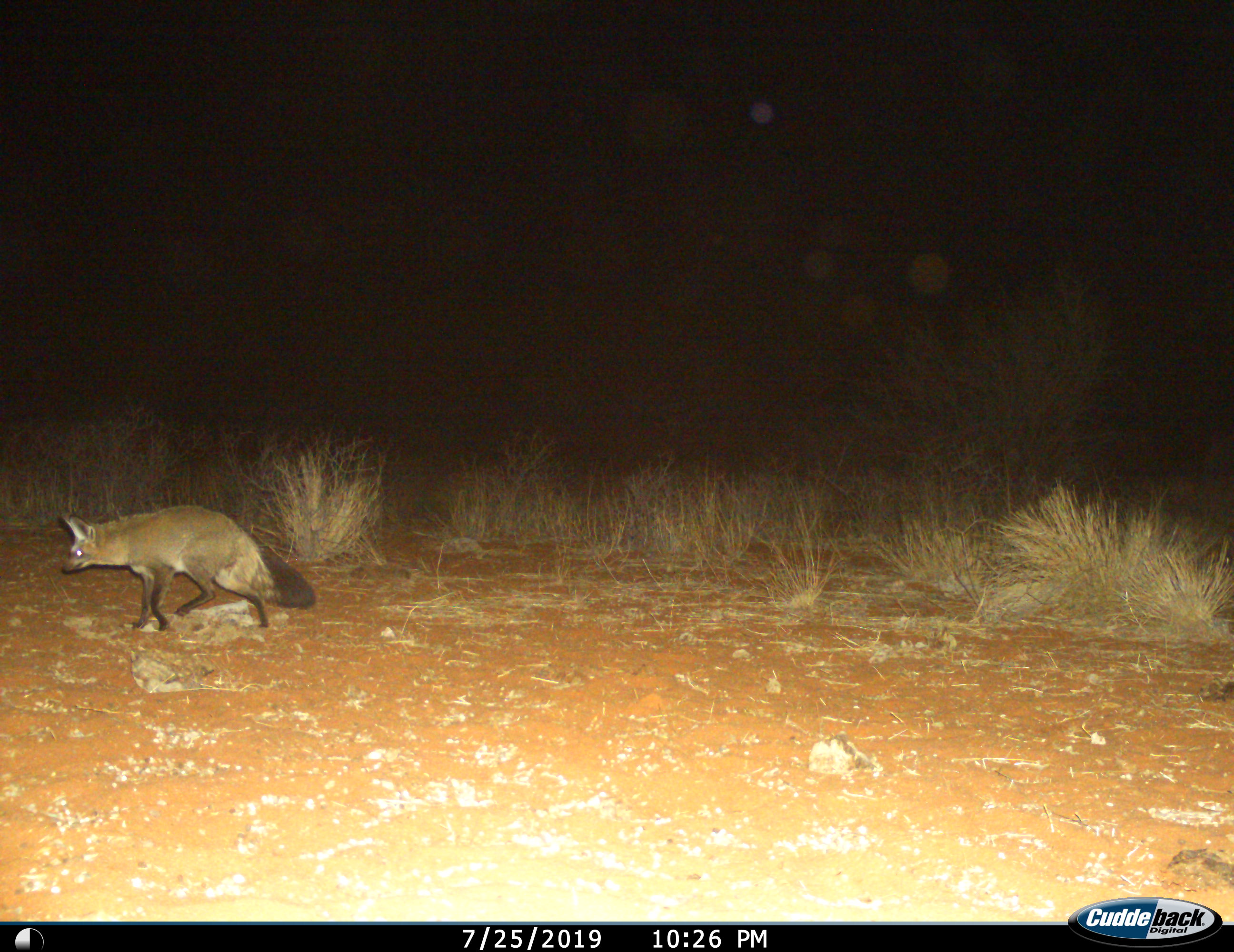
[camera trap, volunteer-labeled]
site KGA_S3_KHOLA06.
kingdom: Animalia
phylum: Chordata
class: Mammalia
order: Carnivora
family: Canidae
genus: Otocyon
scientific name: Otocyon megalotis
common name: bat-eared fox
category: foxbateared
Foxbateared (bat-eared fox) (Otocyon megalotis), count 1. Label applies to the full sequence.